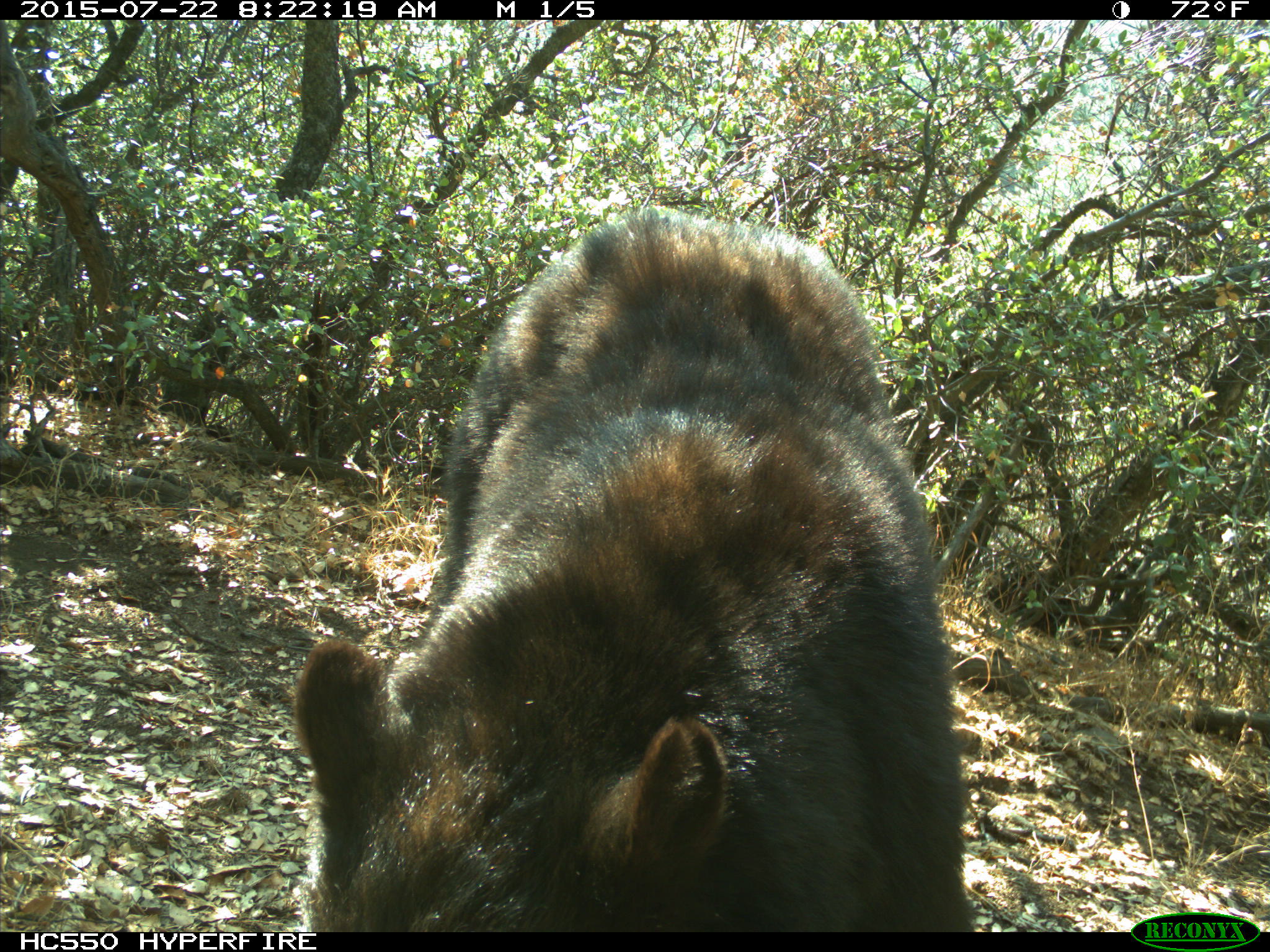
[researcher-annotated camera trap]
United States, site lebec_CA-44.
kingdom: Animalia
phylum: Chordata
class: Mammalia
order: Carnivora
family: Ursidae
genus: Ursus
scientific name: Ursus americanus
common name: american black bear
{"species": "Ursus americanus (american black bear)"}